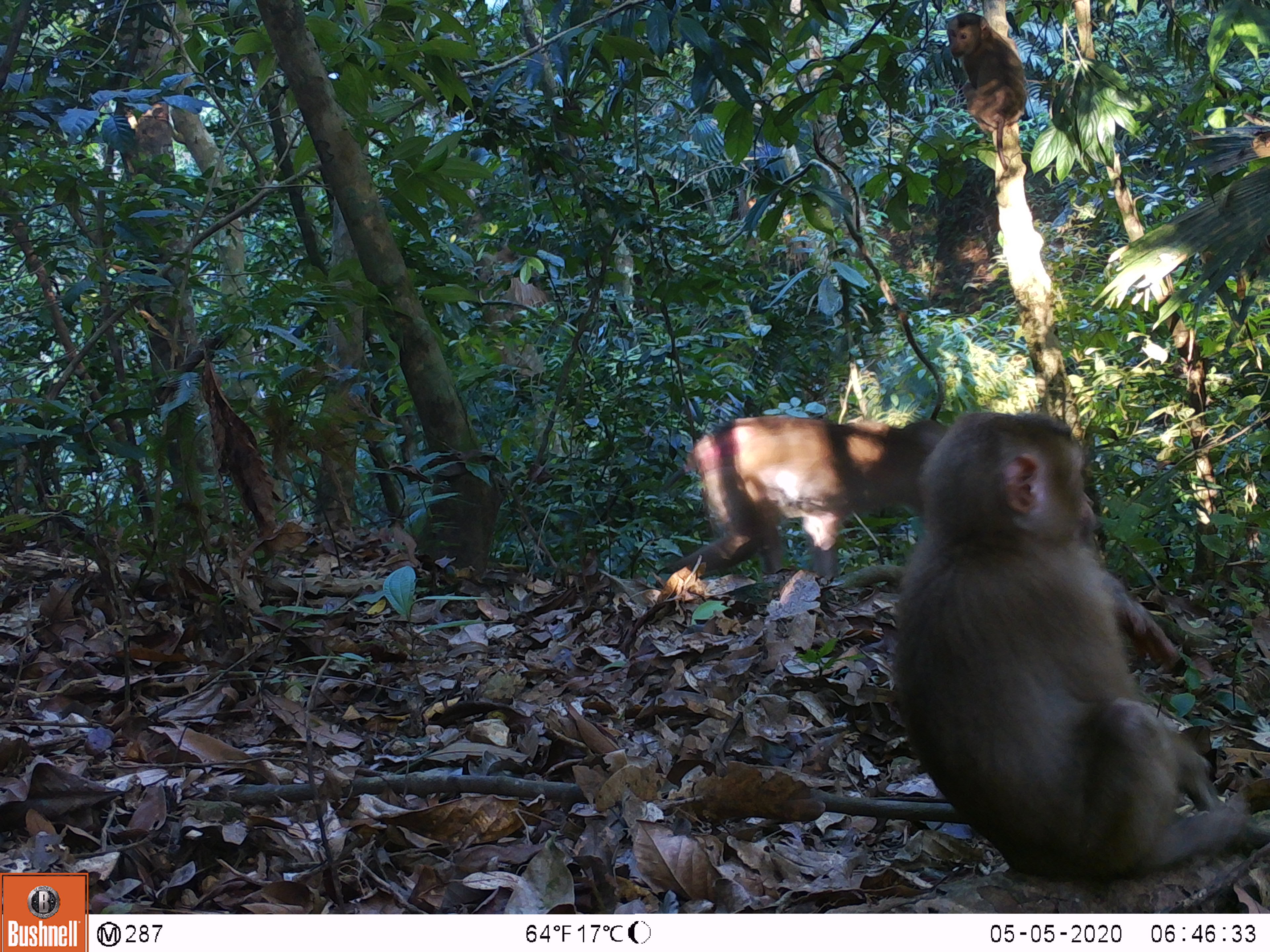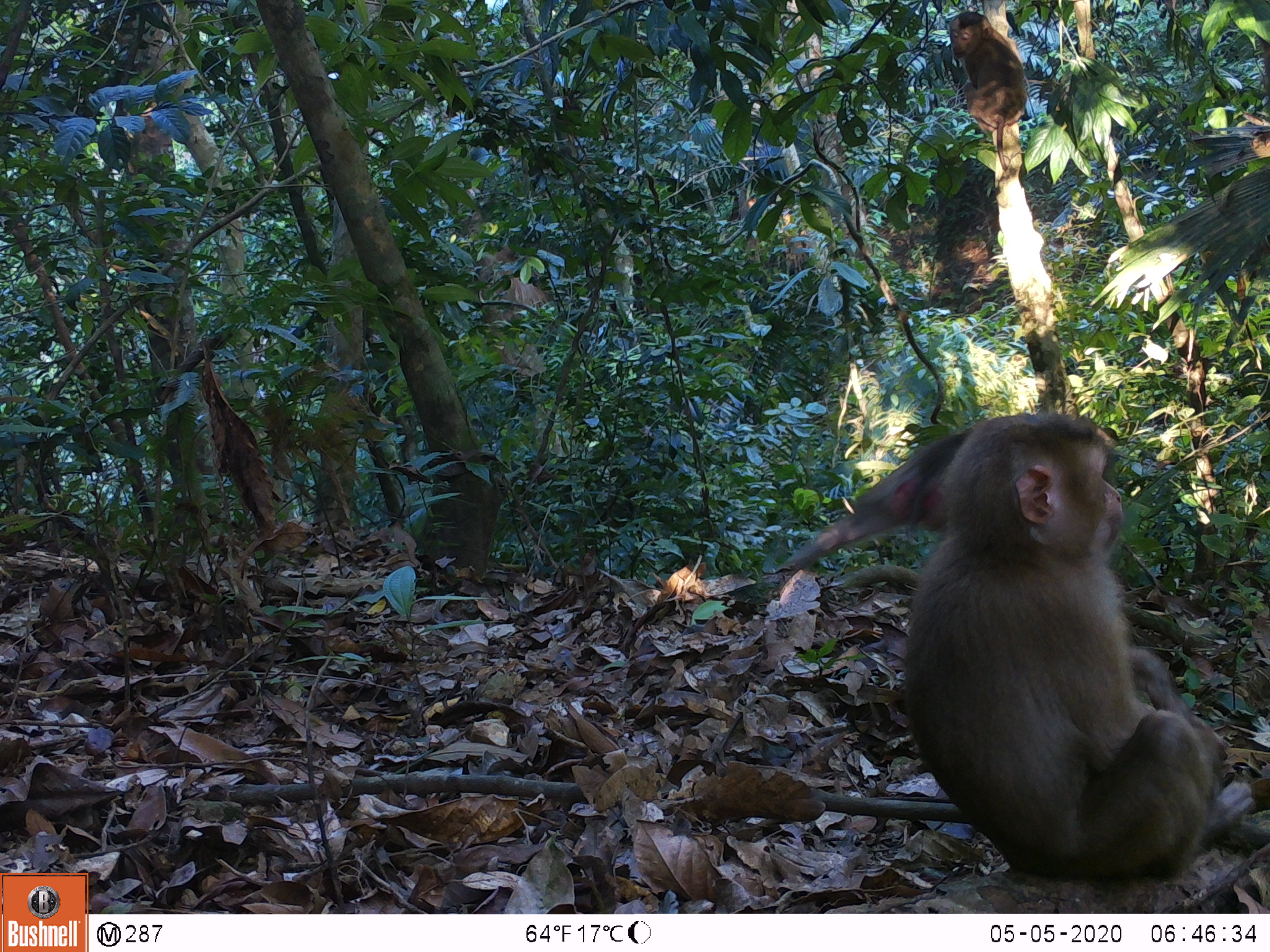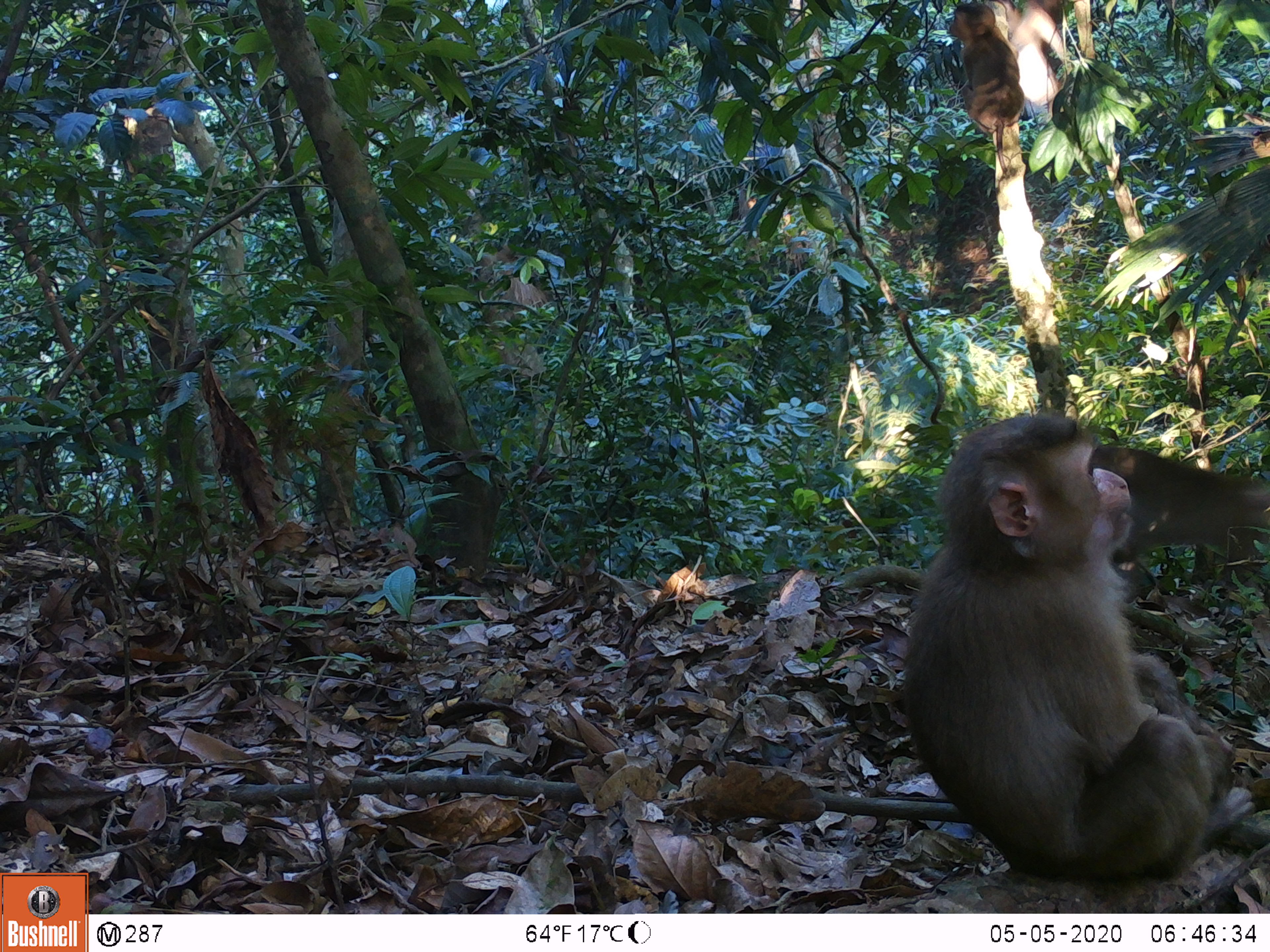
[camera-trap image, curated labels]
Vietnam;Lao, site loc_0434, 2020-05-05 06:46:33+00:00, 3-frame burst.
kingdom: Animalia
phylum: Chordata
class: Mammalia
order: Primates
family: Cercopithecidae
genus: Macaca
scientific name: Macaca nemestrina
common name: pig-tailed macaque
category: pig tailed macaque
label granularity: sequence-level